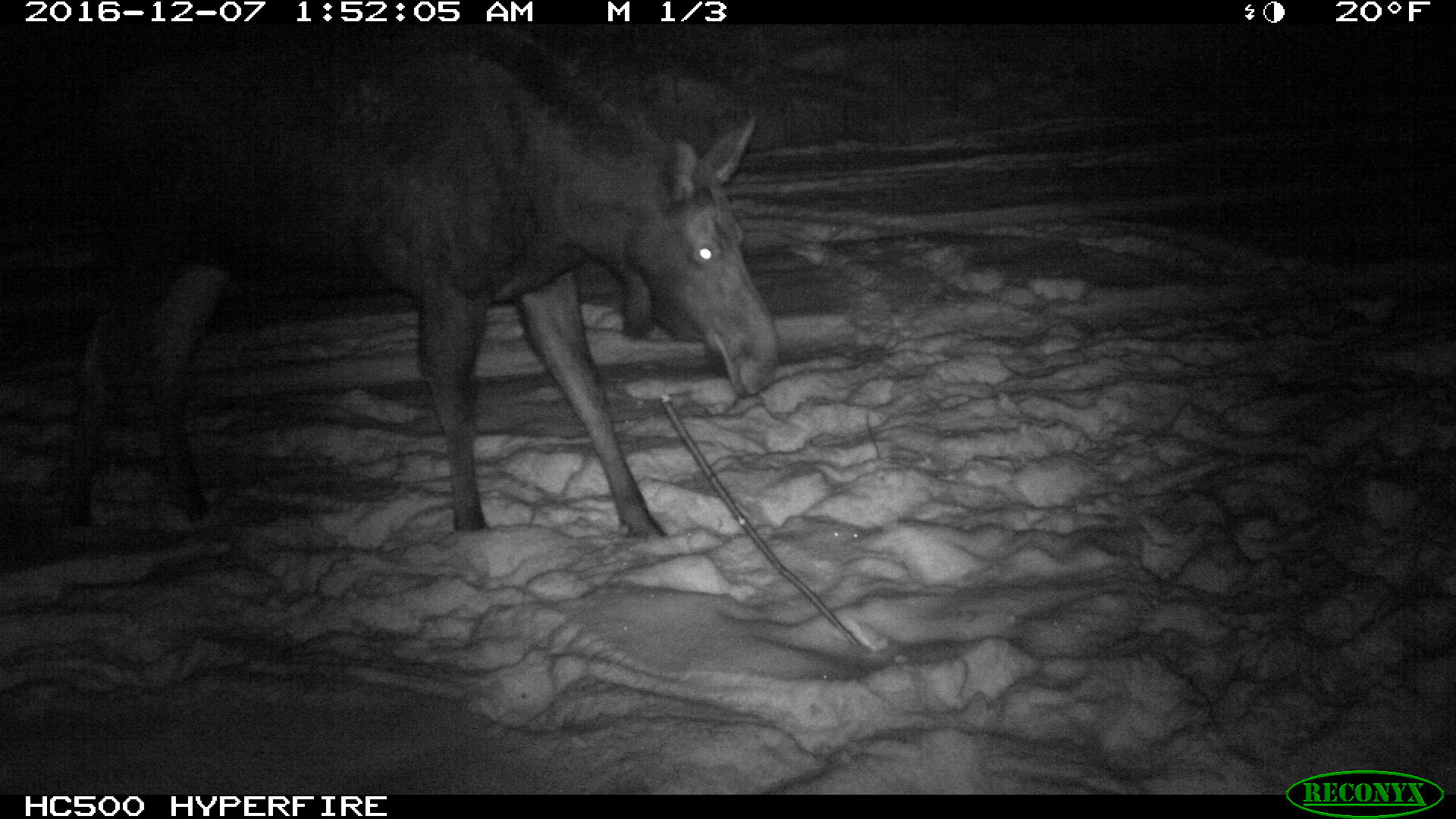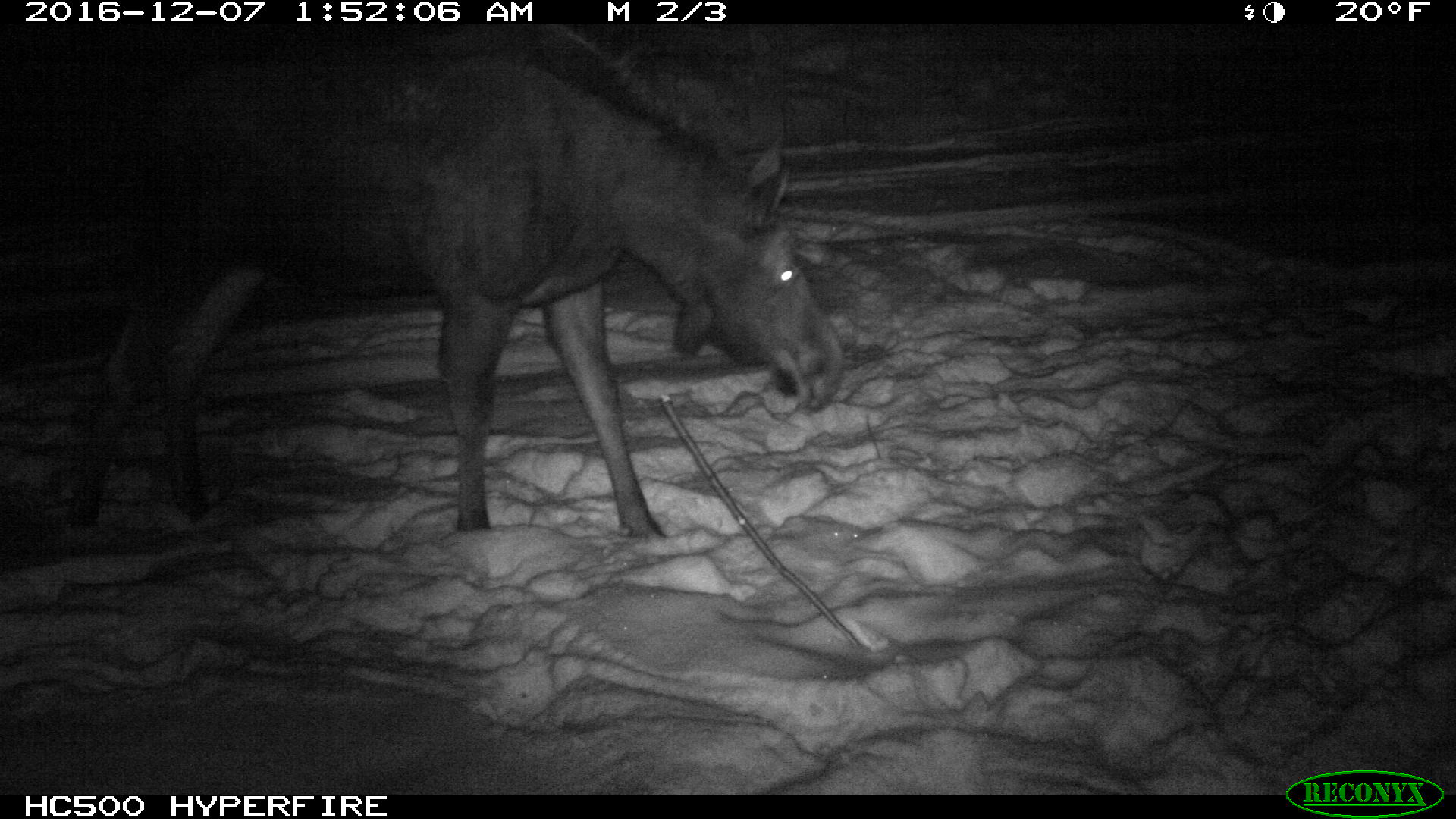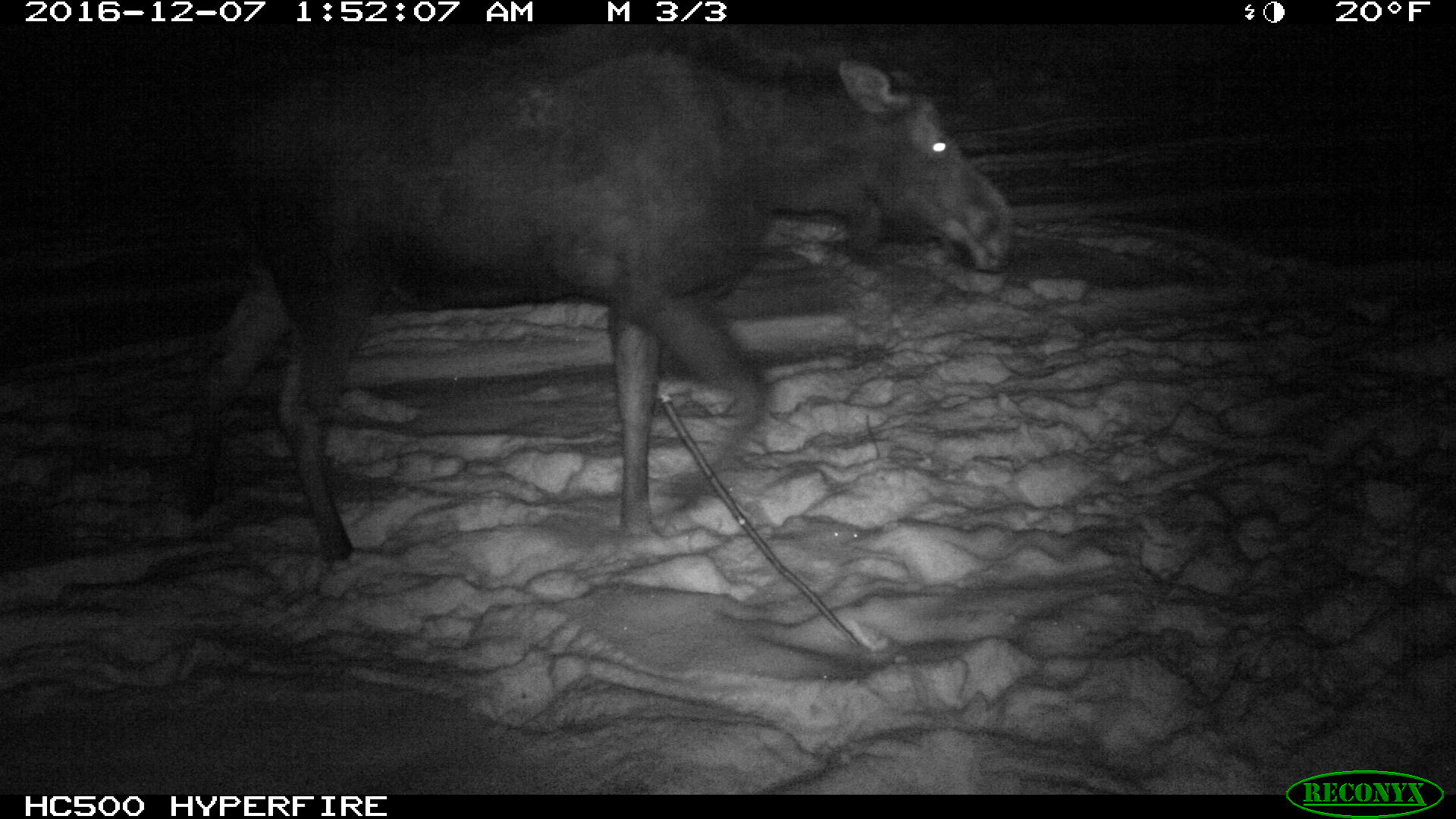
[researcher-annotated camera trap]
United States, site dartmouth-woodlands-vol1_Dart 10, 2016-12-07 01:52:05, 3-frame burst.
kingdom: Animalia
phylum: Chordata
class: Mammalia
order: Artiodactyla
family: Cervidae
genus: Alces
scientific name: Alces alces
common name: moose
Moose (Alces alces).